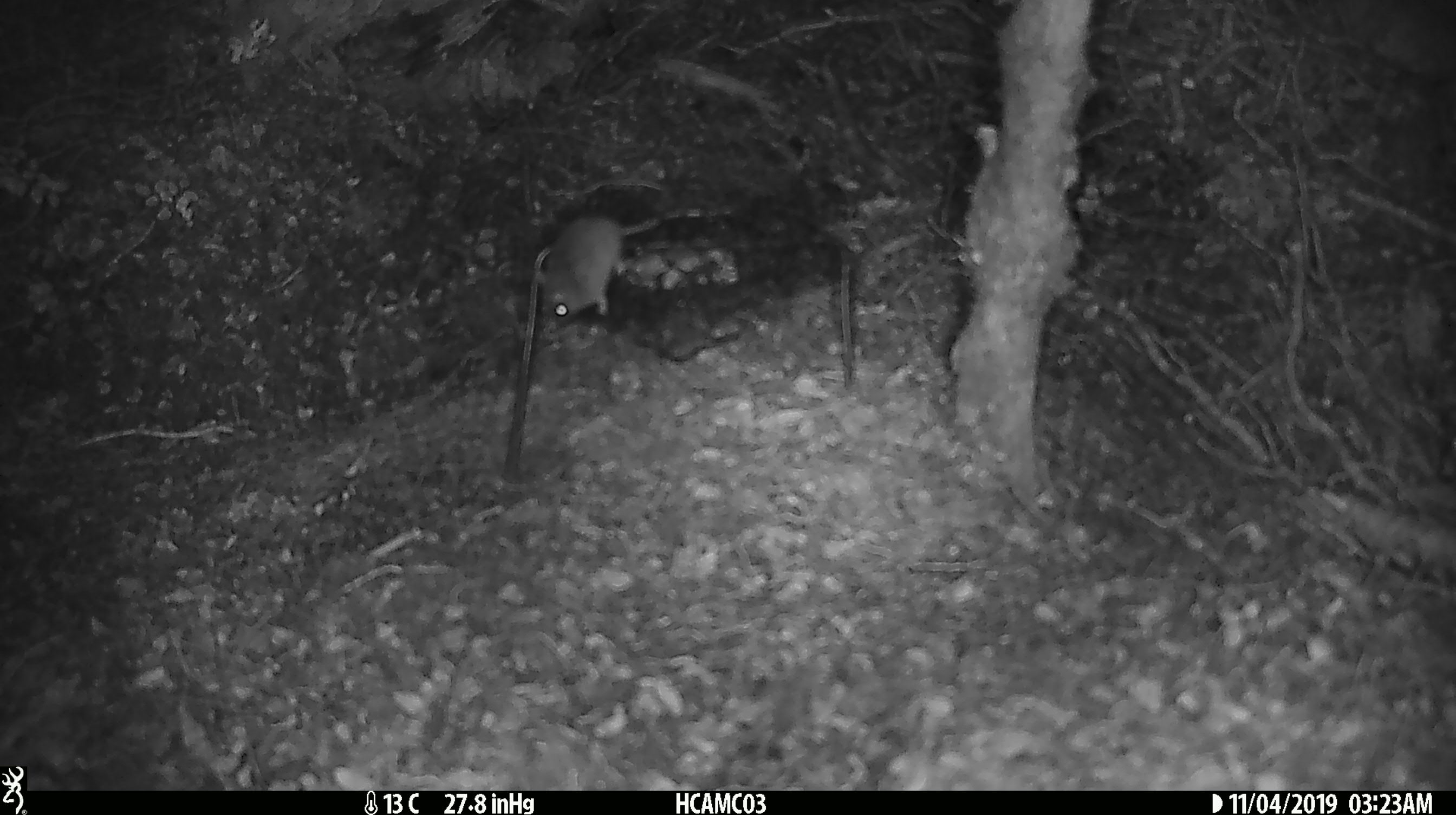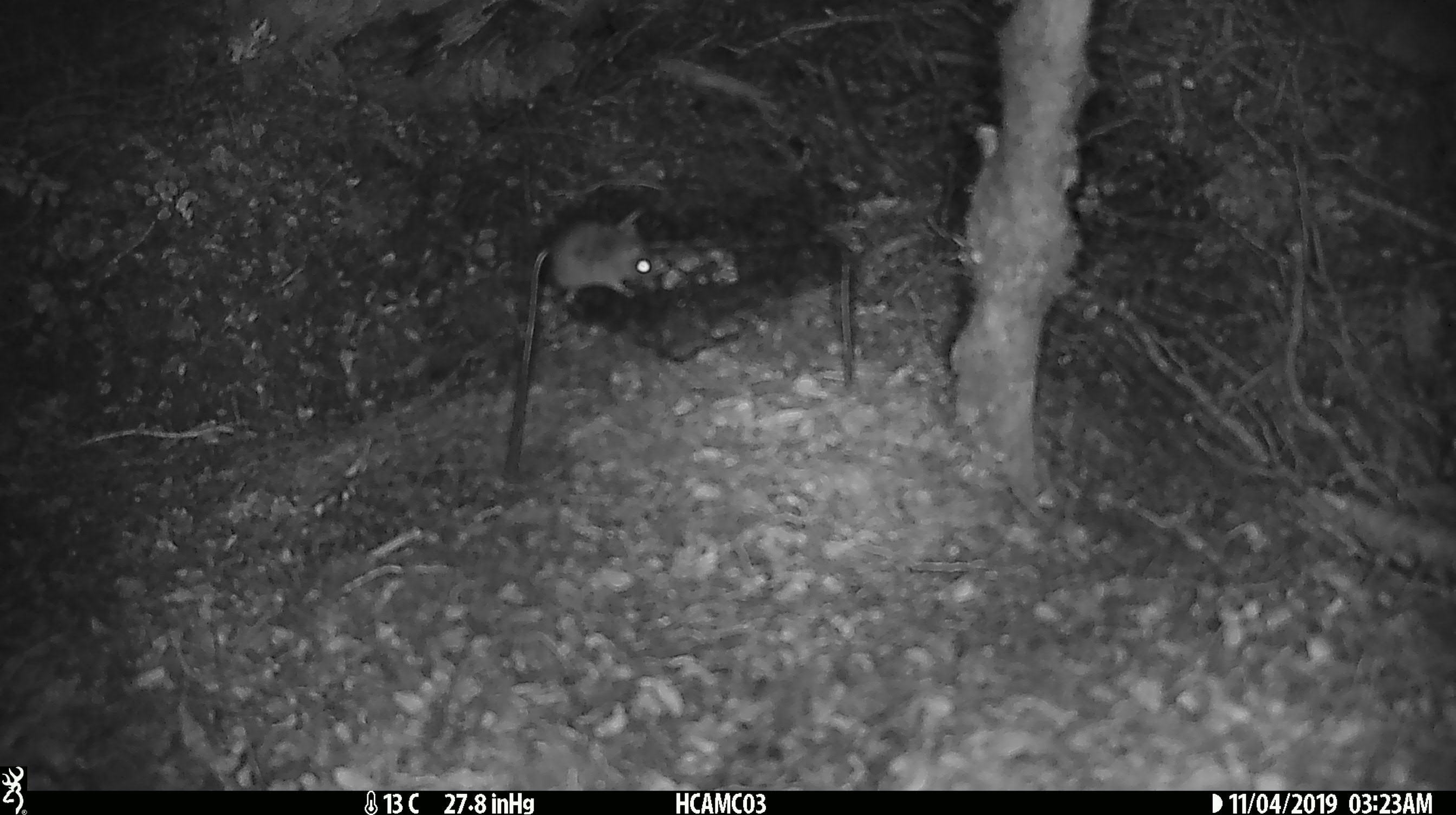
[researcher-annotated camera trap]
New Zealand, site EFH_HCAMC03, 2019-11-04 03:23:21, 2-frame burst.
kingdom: Animalia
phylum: Chordata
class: Mammalia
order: Rodentia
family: Muridae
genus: Mus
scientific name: Mus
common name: mouse